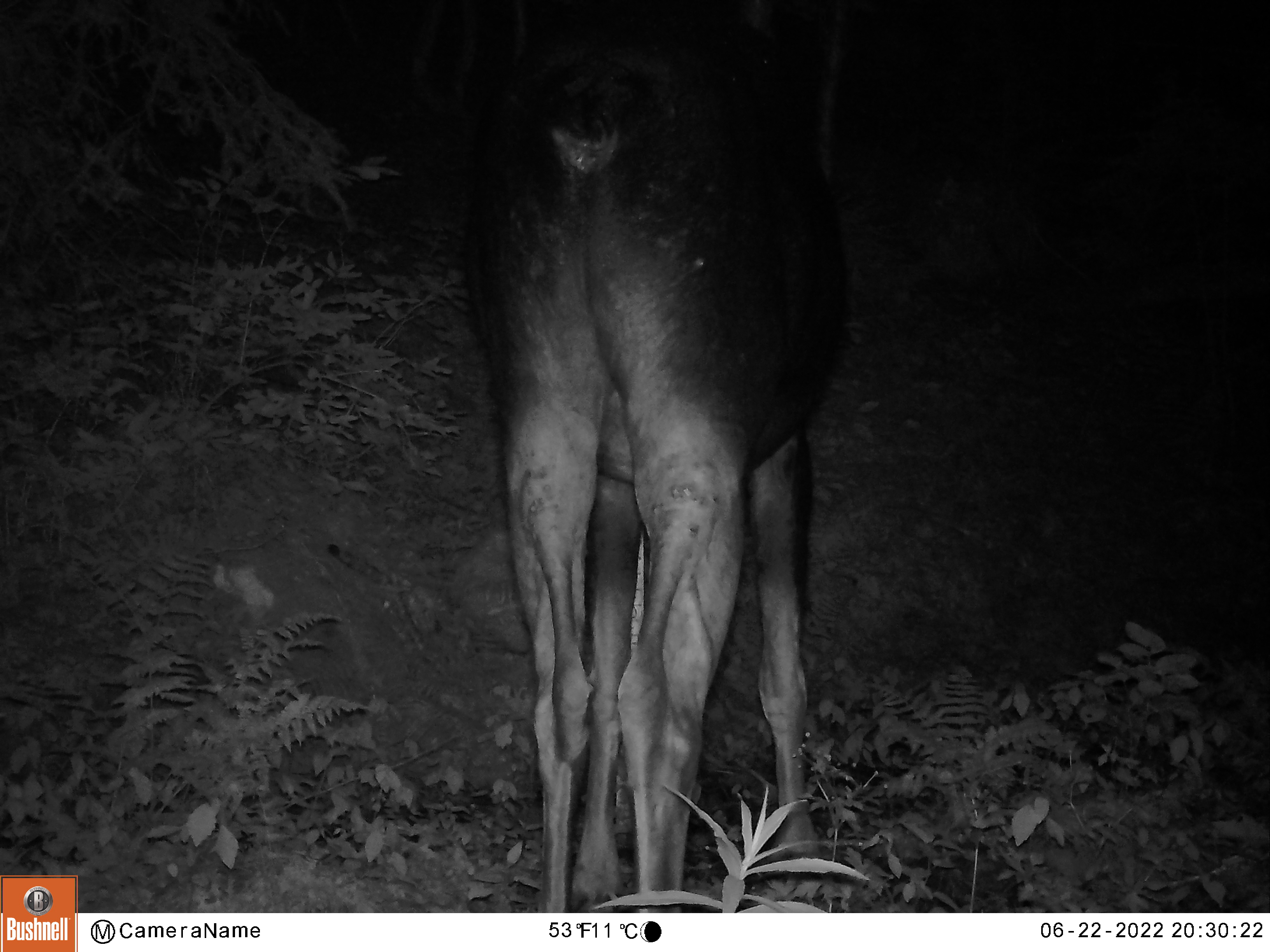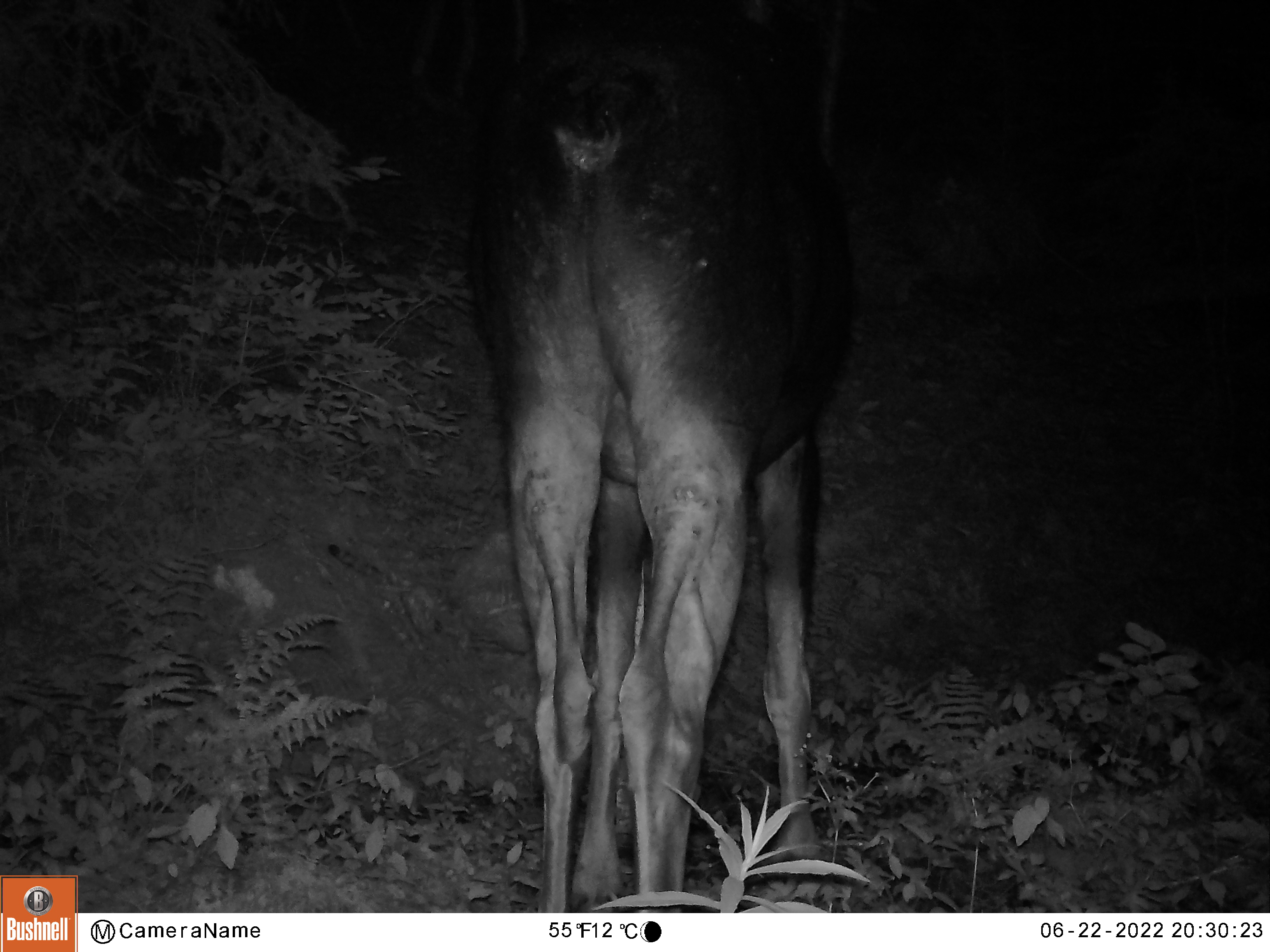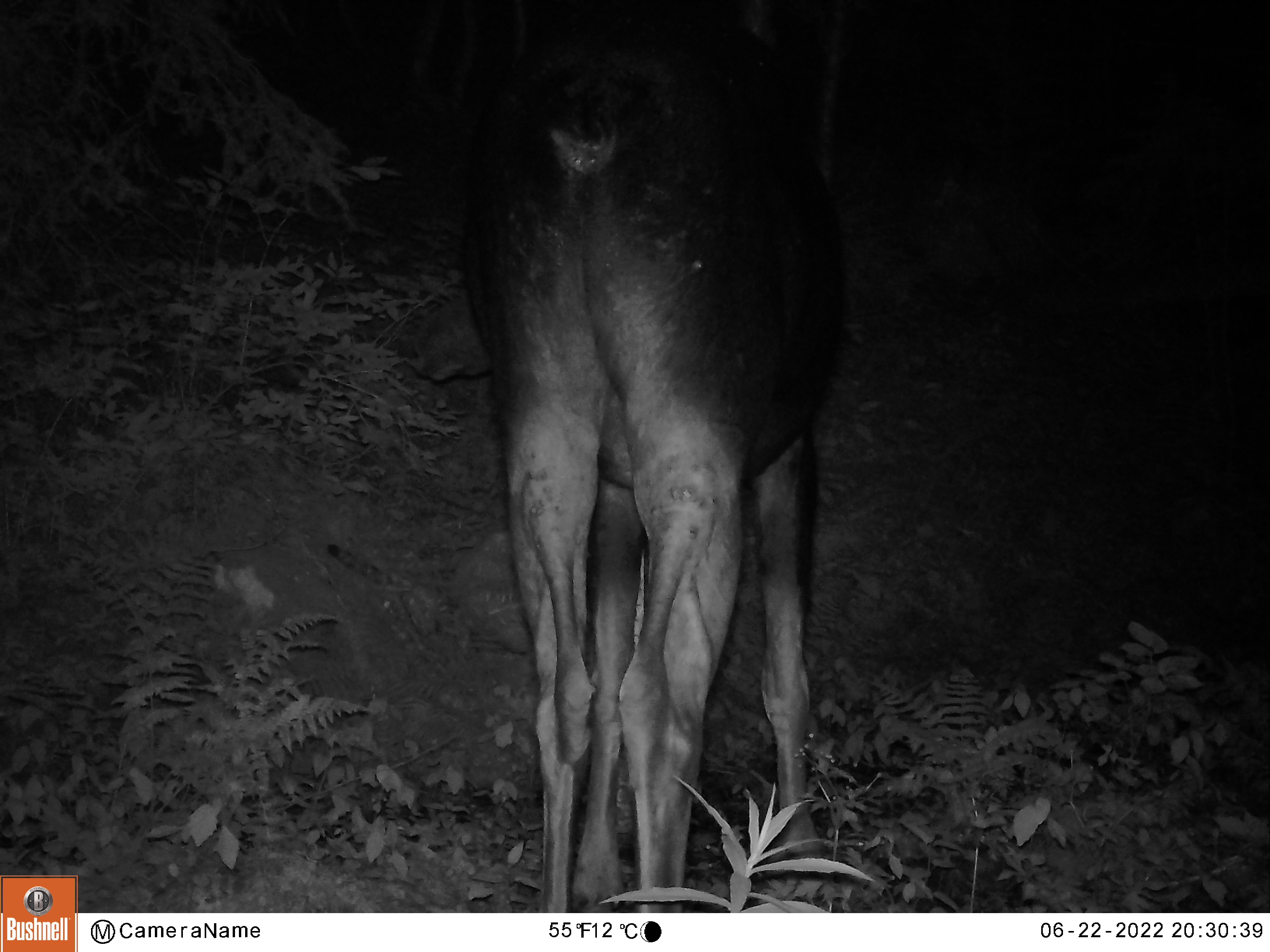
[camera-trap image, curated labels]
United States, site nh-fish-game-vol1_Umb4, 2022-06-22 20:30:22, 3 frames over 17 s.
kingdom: Animalia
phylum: Chordata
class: Mammalia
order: Artiodactyla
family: Cervidae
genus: Alces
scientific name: Alces alces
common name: moose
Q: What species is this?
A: Moose (Alces alces).